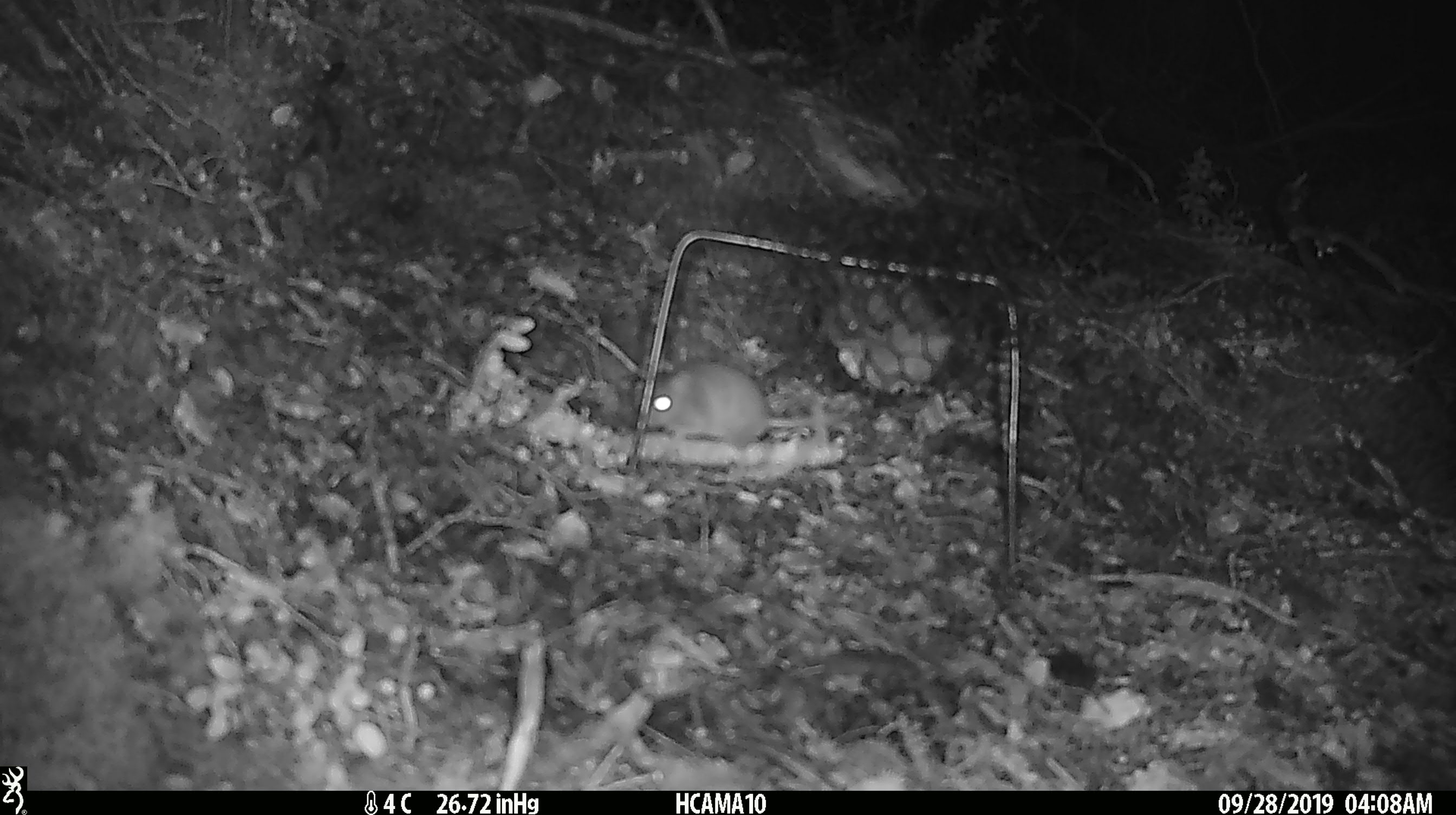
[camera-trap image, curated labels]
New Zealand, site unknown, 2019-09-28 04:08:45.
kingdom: Animalia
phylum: Chordata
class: Mammalia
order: Rodentia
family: Muridae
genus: Mus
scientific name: Mus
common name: mouse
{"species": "mouse (Mus)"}